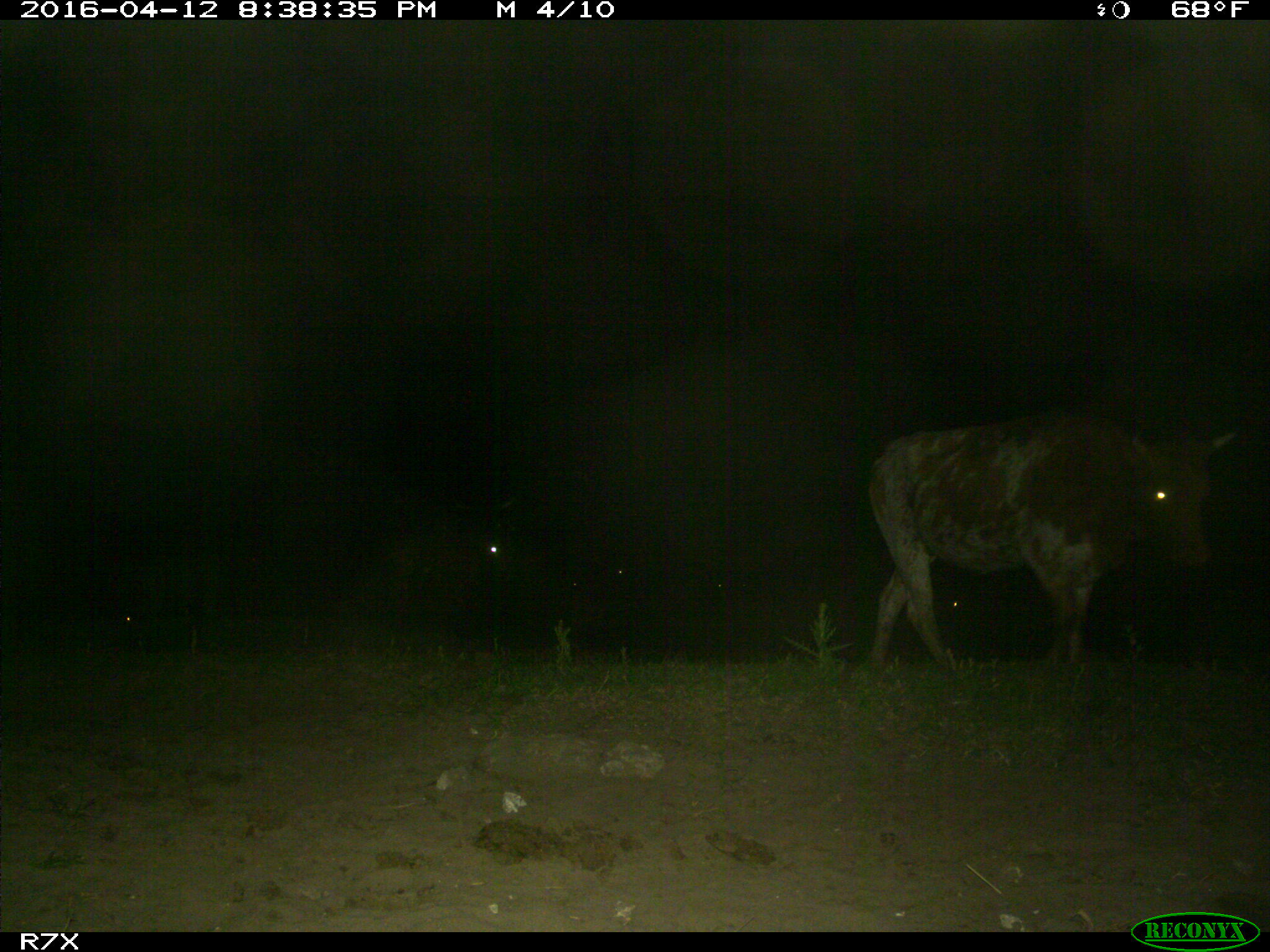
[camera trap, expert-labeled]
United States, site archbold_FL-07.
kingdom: Animalia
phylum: Chordata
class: Mammalia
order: Artiodactyla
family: Bovidae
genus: Bos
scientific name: Bos taurus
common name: domestic cow